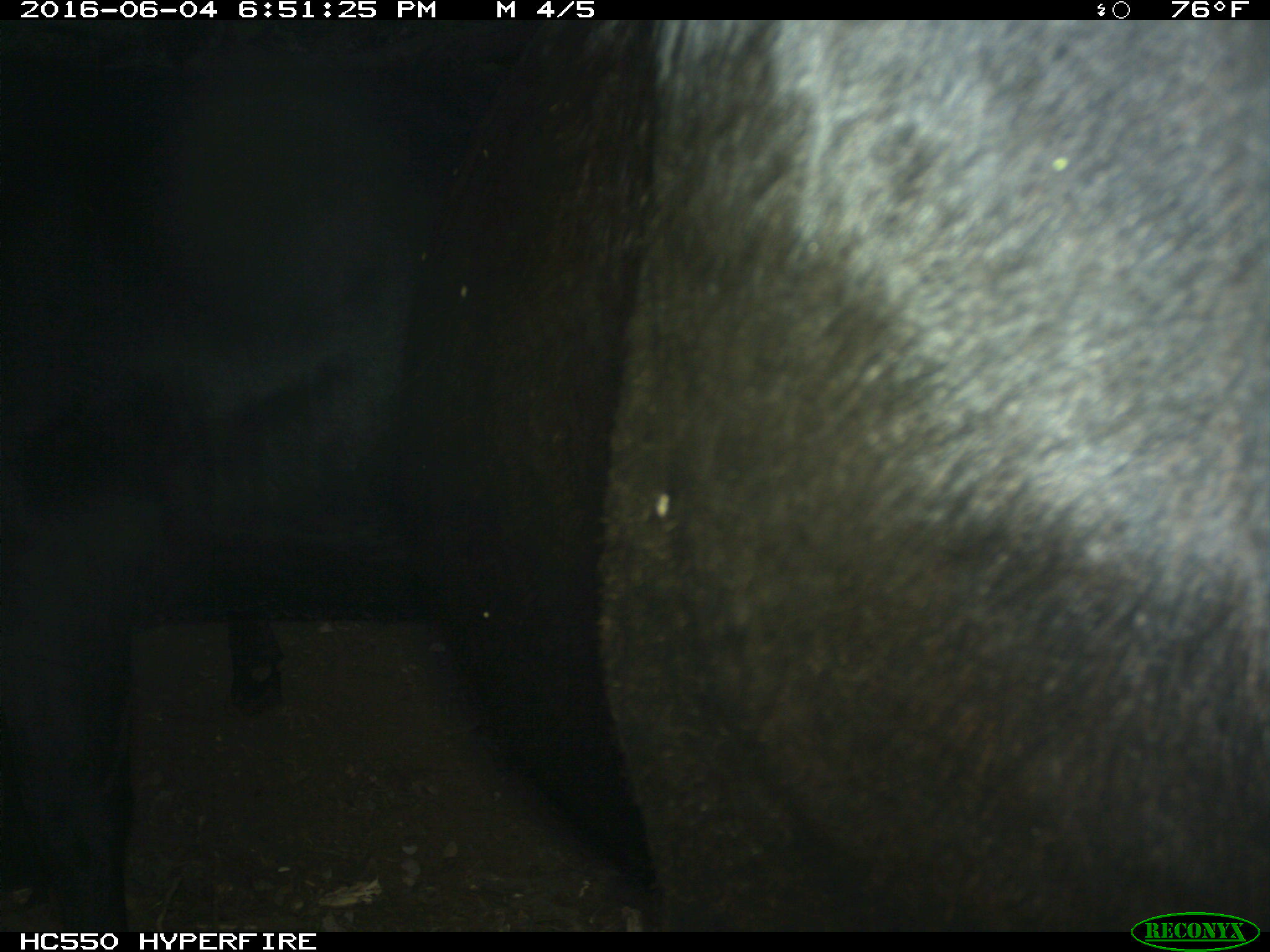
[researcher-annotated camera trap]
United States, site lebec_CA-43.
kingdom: Animalia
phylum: Chordata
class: Mammalia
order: Artiodactyla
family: Bovidae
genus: Bos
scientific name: Bos taurus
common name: domestic cow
Bos taurus (domestic cow).